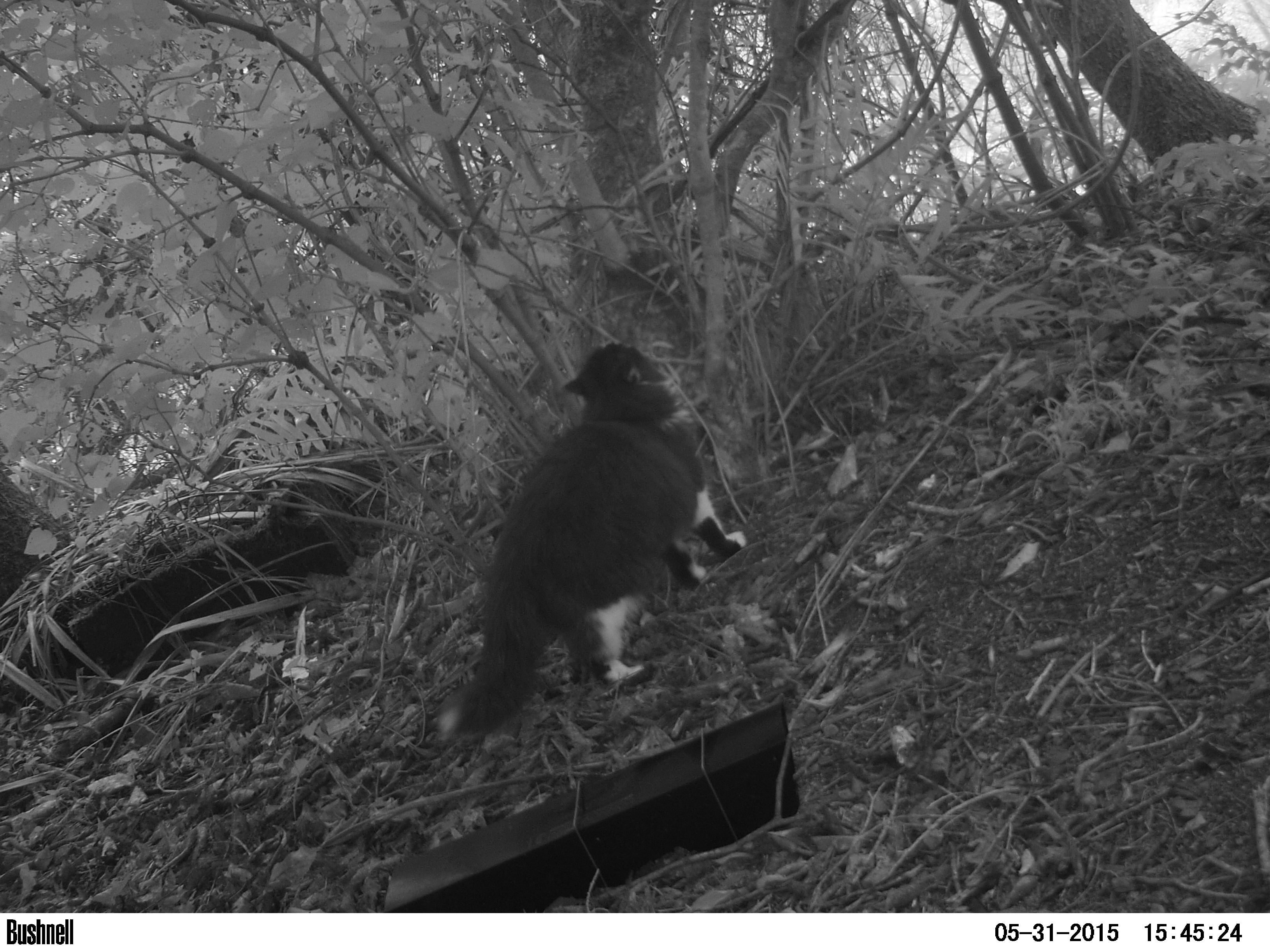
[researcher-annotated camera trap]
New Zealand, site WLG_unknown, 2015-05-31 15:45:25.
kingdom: Animalia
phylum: Chordata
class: Mammalia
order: Carnivora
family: Felidae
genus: Felis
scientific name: Felis catus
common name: domestic cat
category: cat